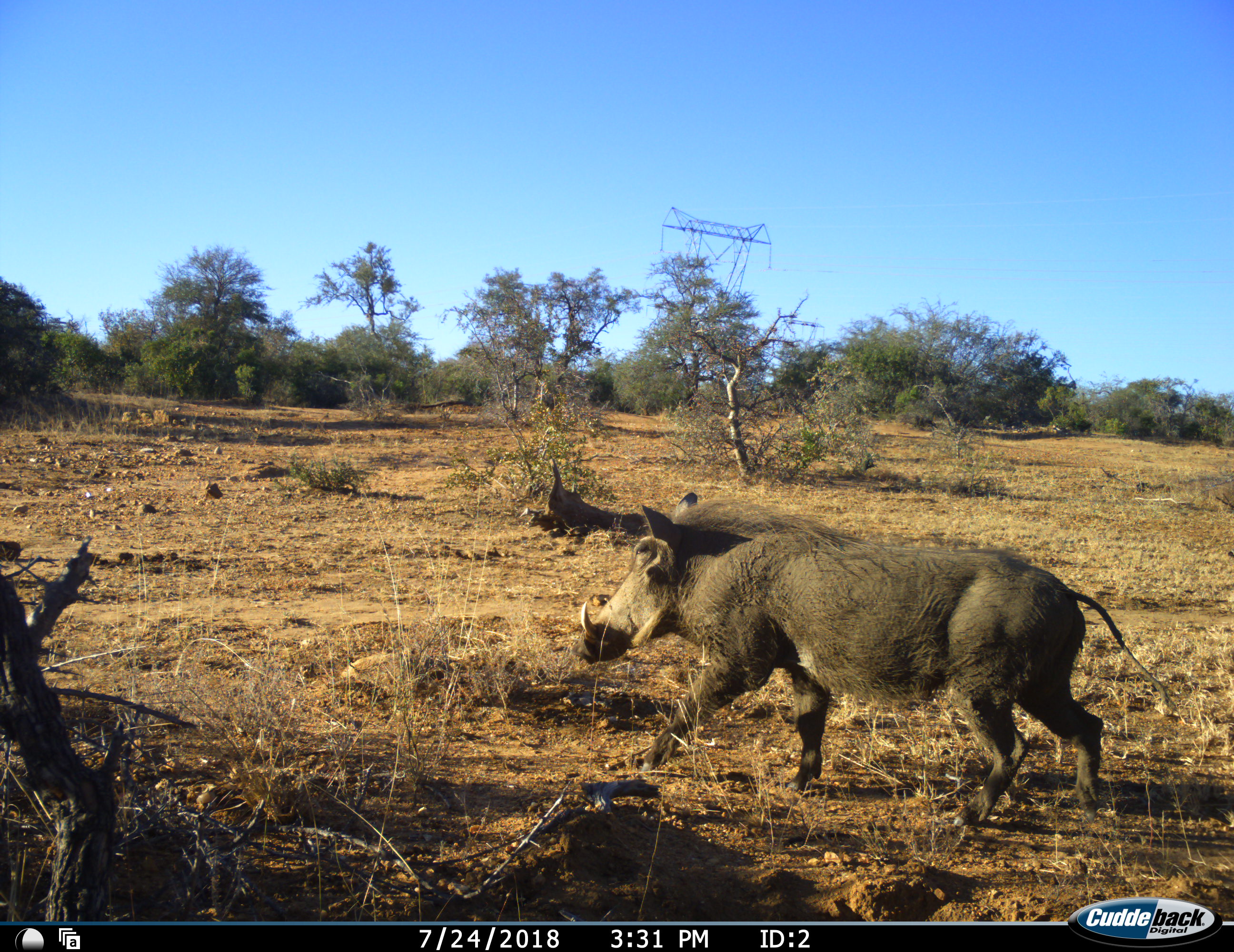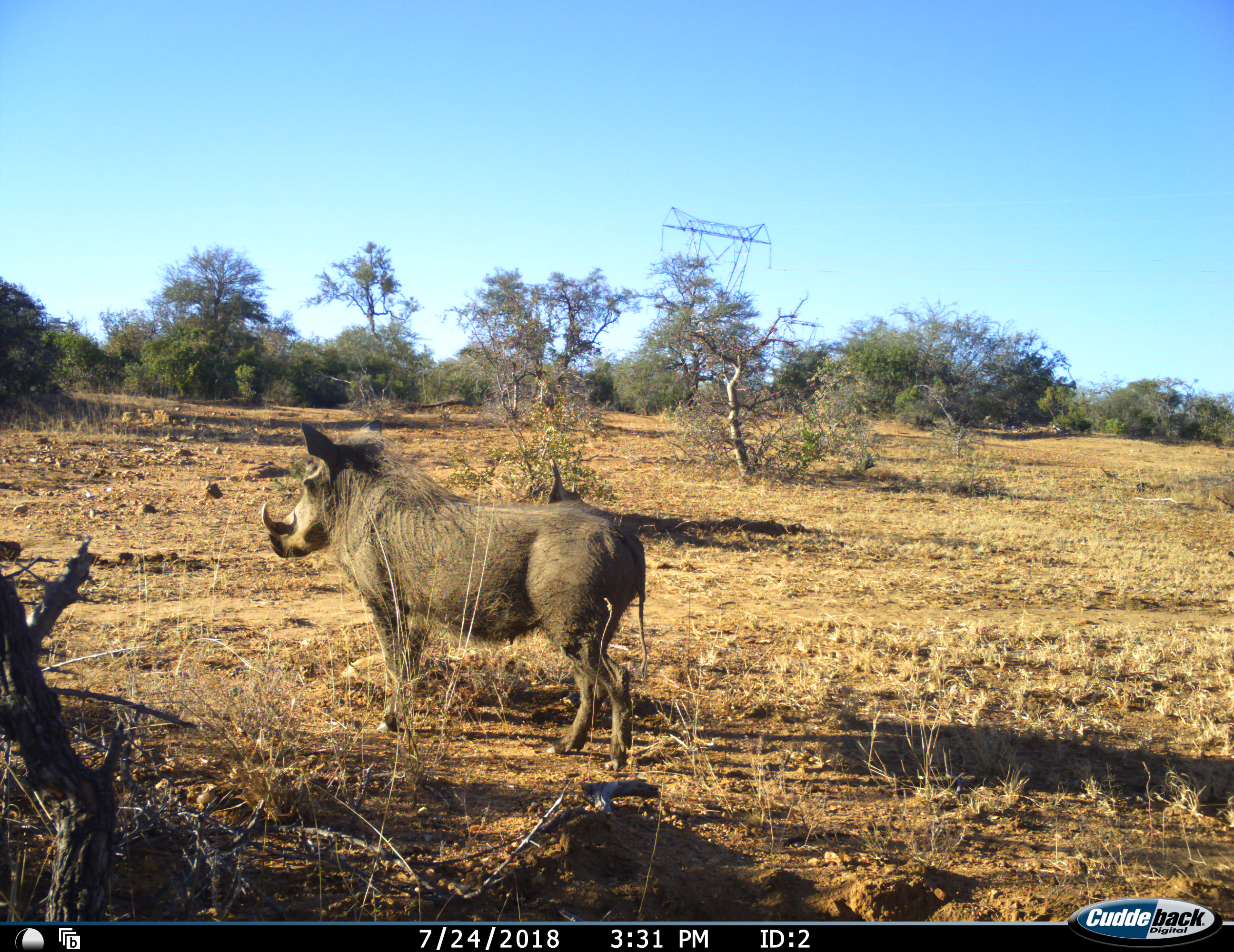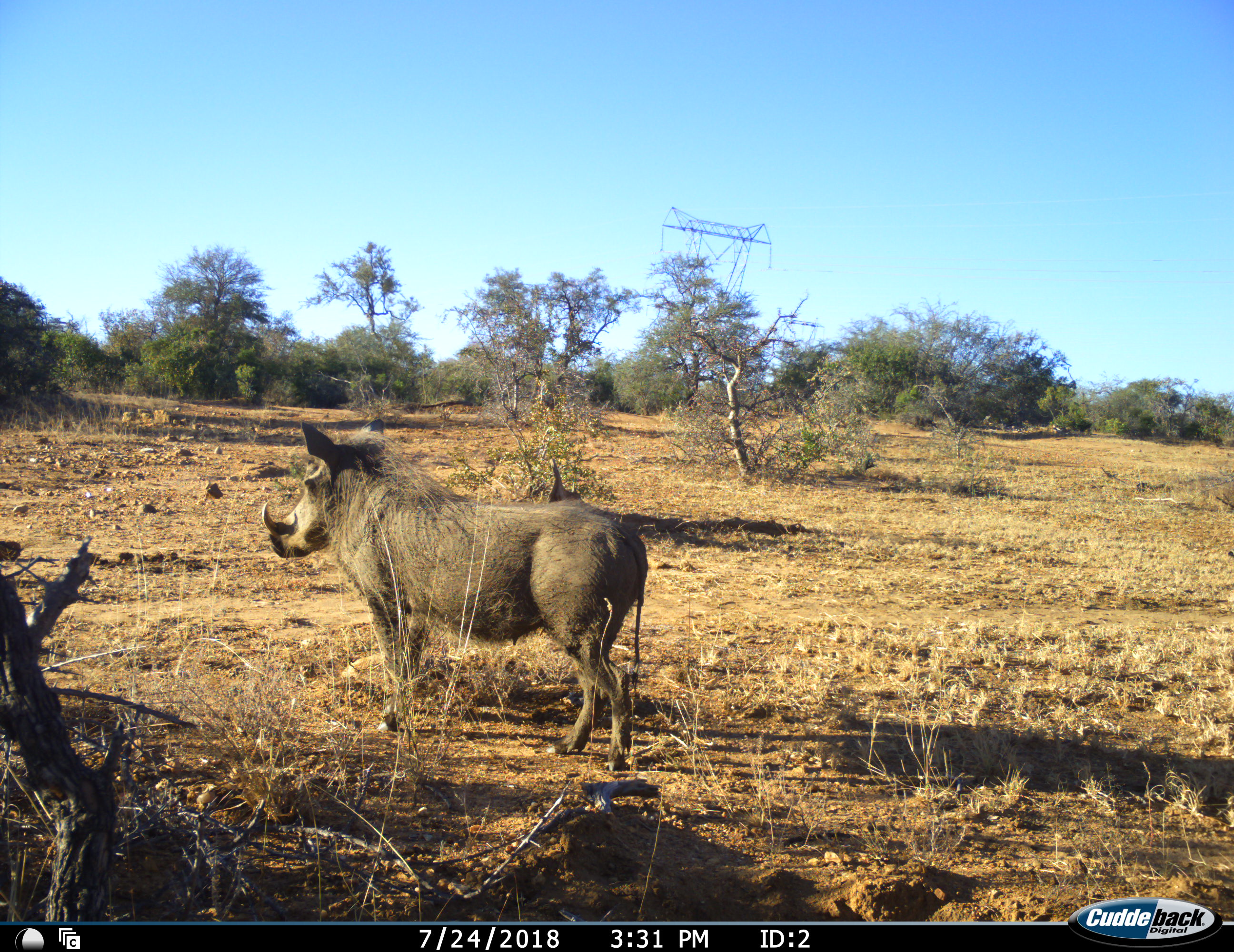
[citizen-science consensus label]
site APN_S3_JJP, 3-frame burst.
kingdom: Animalia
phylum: Chordata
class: Mammalia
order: Artiodactyla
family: Suidae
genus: Phacochoerus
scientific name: Phacochoerus africanus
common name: warthog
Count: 1.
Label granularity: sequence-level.